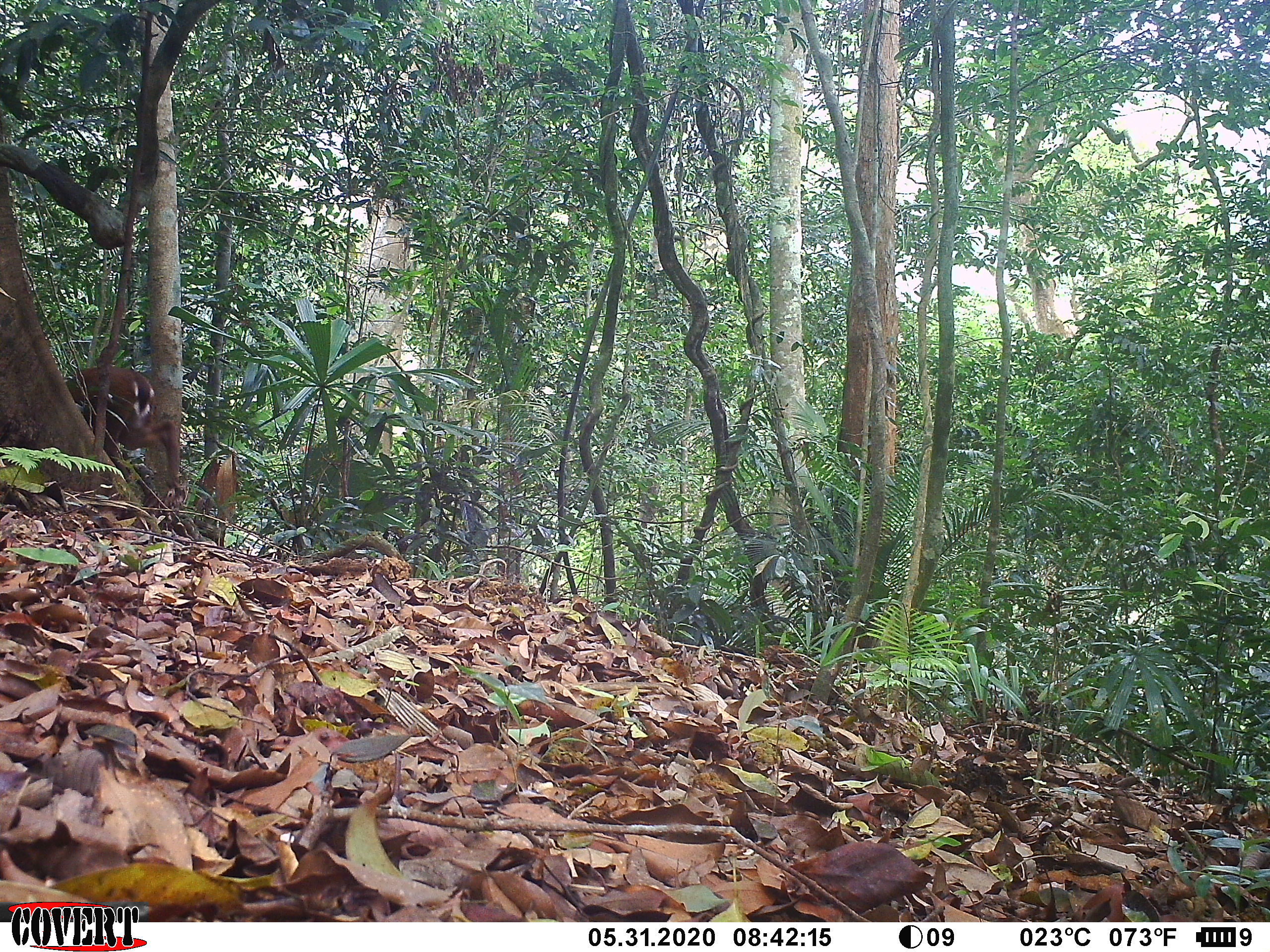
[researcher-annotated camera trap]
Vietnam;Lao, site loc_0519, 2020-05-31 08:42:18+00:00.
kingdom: Animalia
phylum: Chordata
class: Mammalia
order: Artiodactyla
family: Cervidae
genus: Muntiacus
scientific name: Muntiacus vuquangensis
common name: large-antlered muntjac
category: large antlered muntjac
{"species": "large antlered muntjac (large-antlered muntjac) (Muntiacus vuquangensis)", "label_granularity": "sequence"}